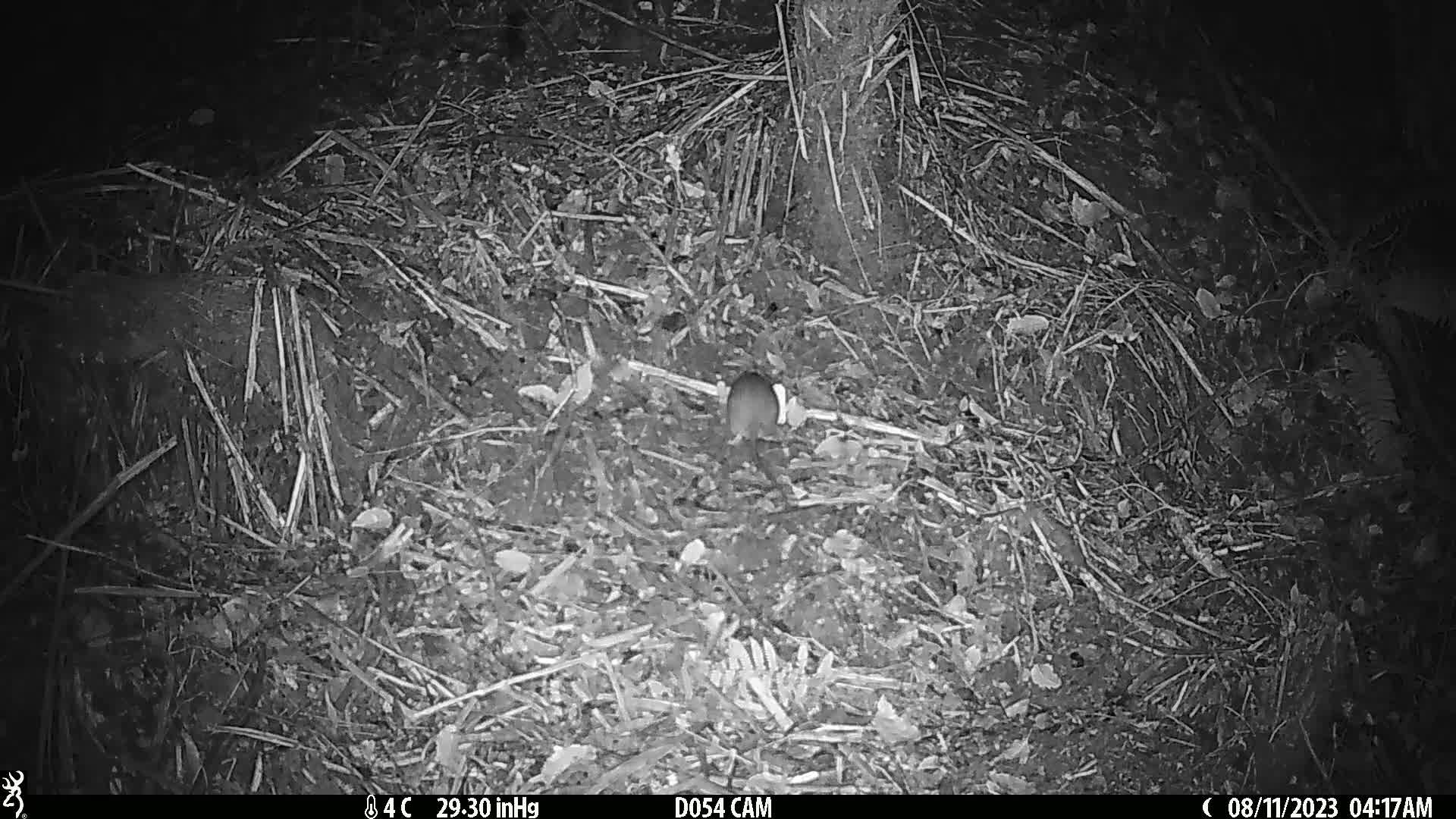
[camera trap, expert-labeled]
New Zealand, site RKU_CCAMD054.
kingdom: Animalia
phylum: Chordata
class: Mammalia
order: Rodentia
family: Muridae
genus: Rattus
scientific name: Rattus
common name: rat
Rat (Rattus).